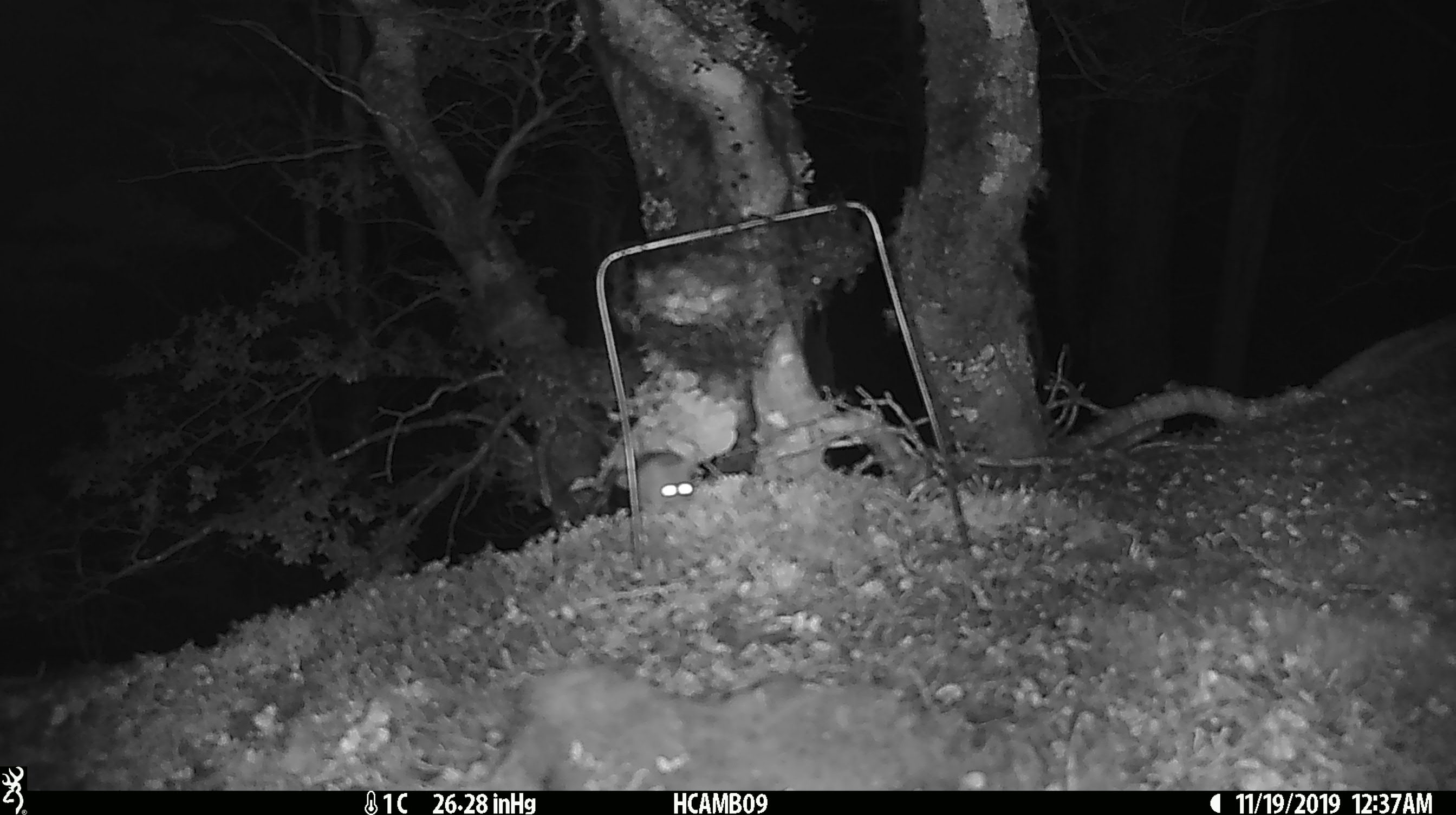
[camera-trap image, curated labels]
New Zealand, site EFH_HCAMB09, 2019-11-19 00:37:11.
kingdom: Animalia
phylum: Chordata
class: Mammalia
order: Rodentia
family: Muridae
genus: Mus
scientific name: Mus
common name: mouse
Mouse (Mus).